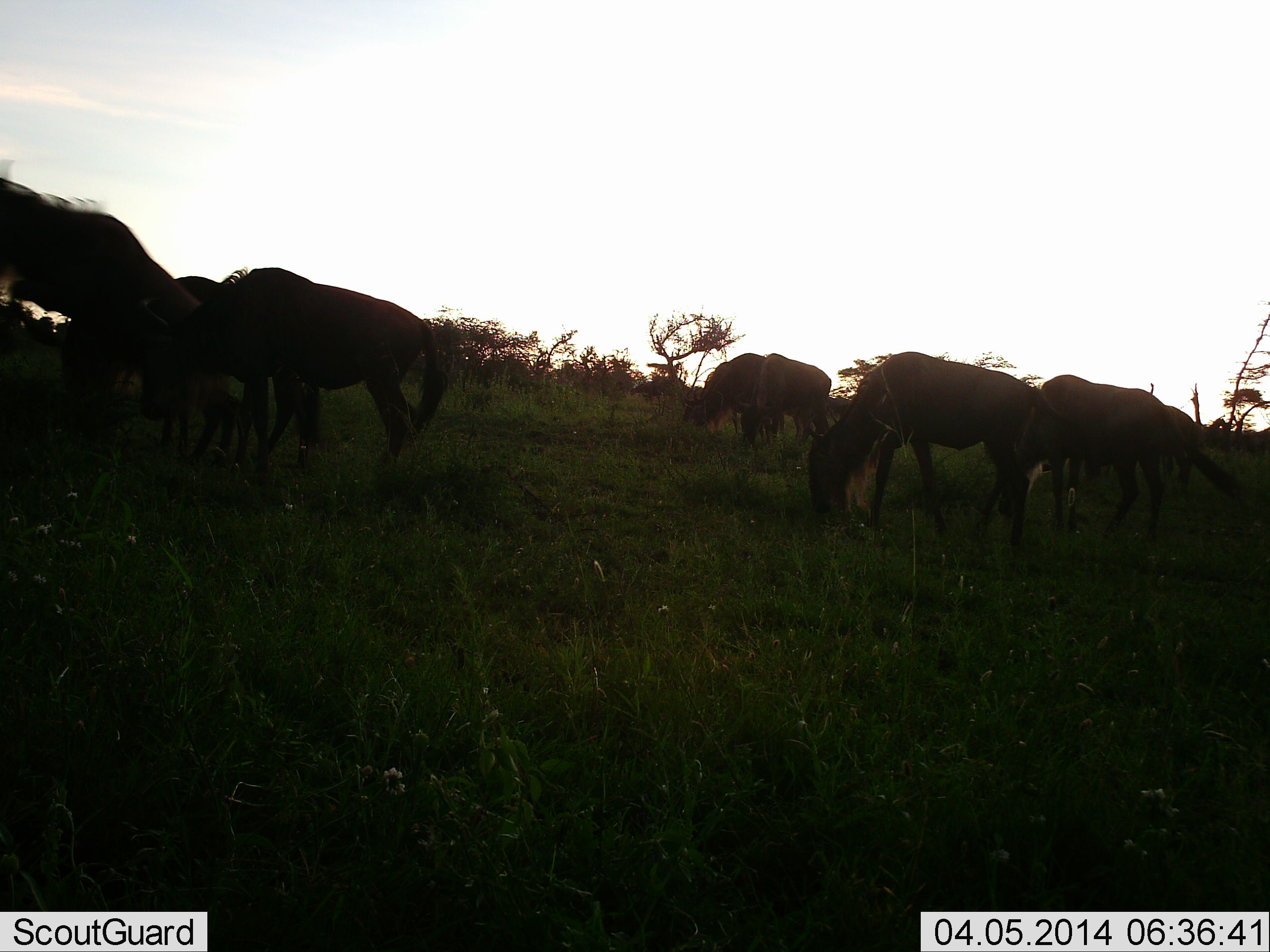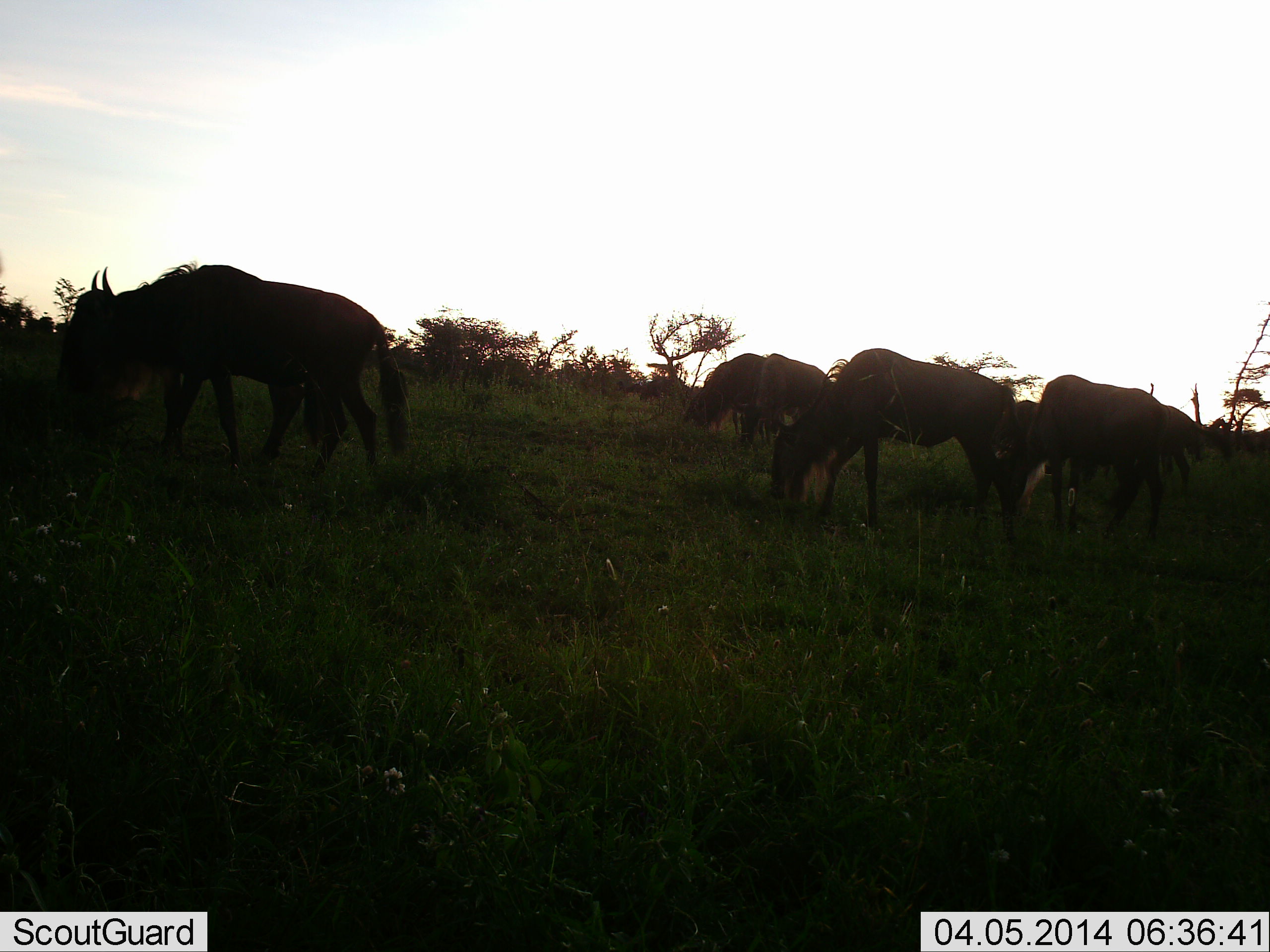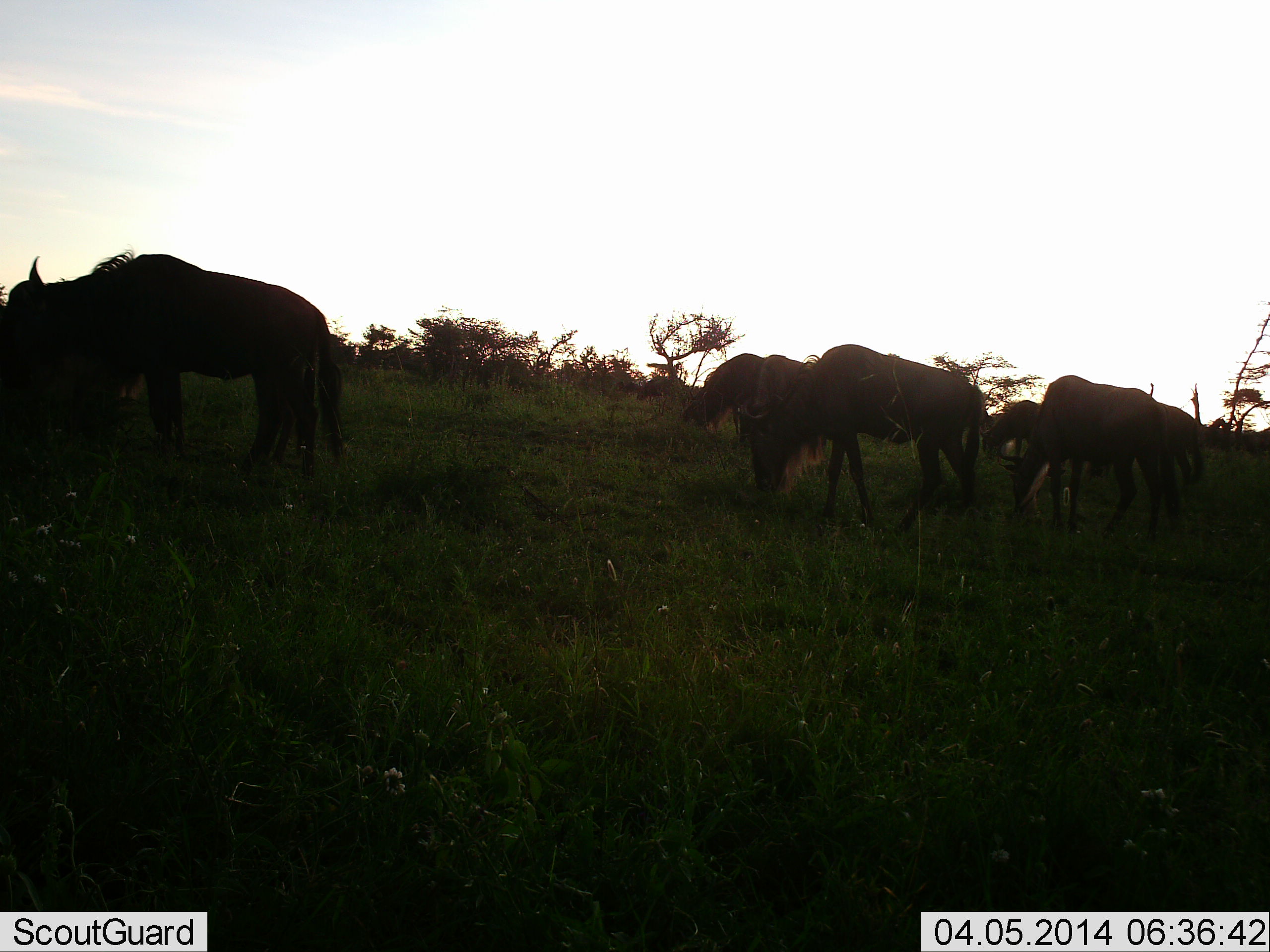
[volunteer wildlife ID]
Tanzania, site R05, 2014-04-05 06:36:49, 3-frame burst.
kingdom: Animalia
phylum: Chordata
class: Mammalia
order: Artiodactyla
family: Bovidae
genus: Connochaetes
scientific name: Connochaetes taurinus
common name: blue wildebeest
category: wildebeest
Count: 7.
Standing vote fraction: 50%.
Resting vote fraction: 0%.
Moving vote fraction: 60%.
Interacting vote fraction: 0%.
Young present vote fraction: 20%.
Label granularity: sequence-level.